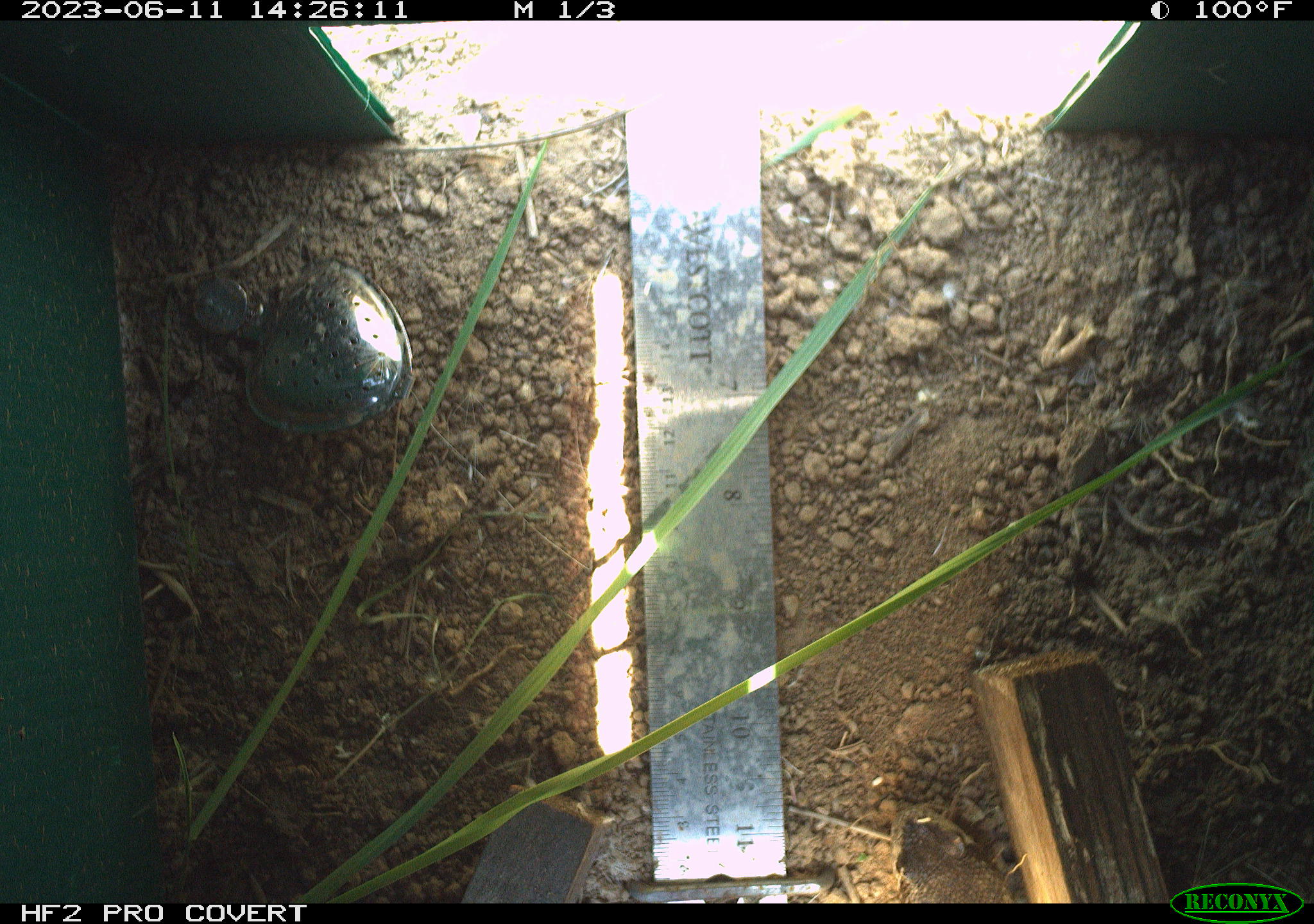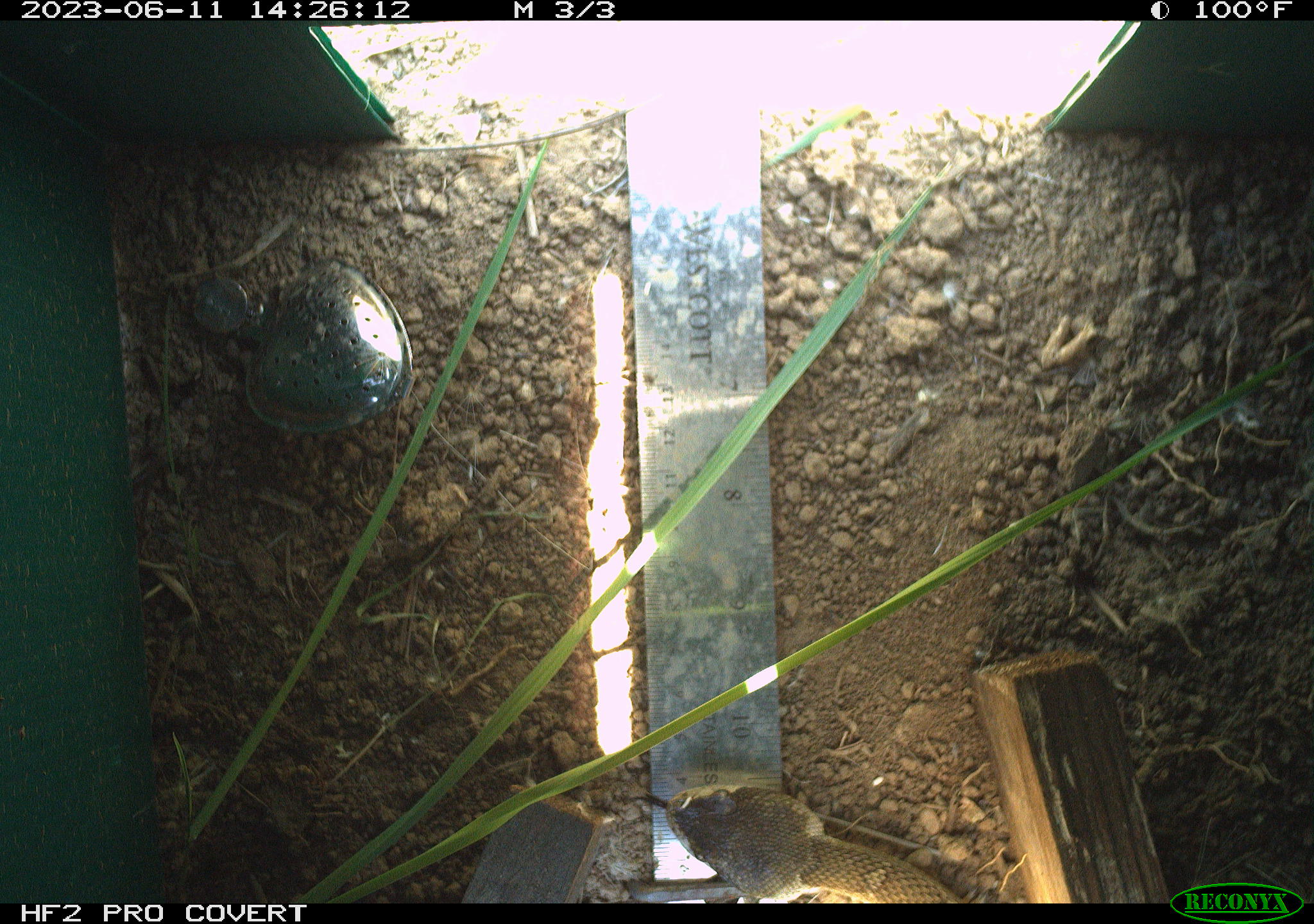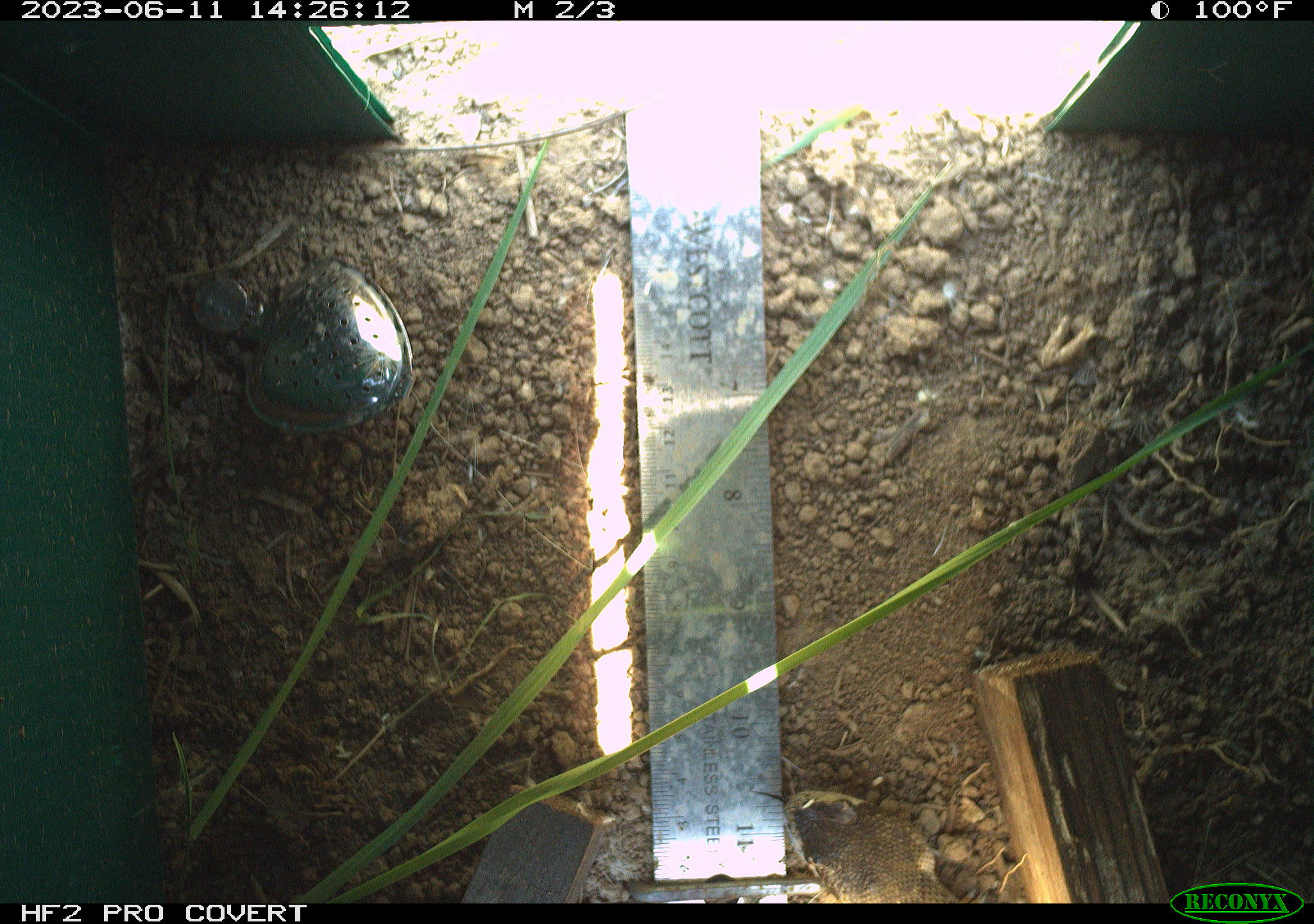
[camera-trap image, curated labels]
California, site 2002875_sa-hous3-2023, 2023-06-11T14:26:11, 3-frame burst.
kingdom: Animalia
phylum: Chordata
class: Reptilia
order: Squamata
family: Viperidae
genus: Crotalus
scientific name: Crotalus oreganus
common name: western rattlesnake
Western rattlesnake (Crotalus oreganus).